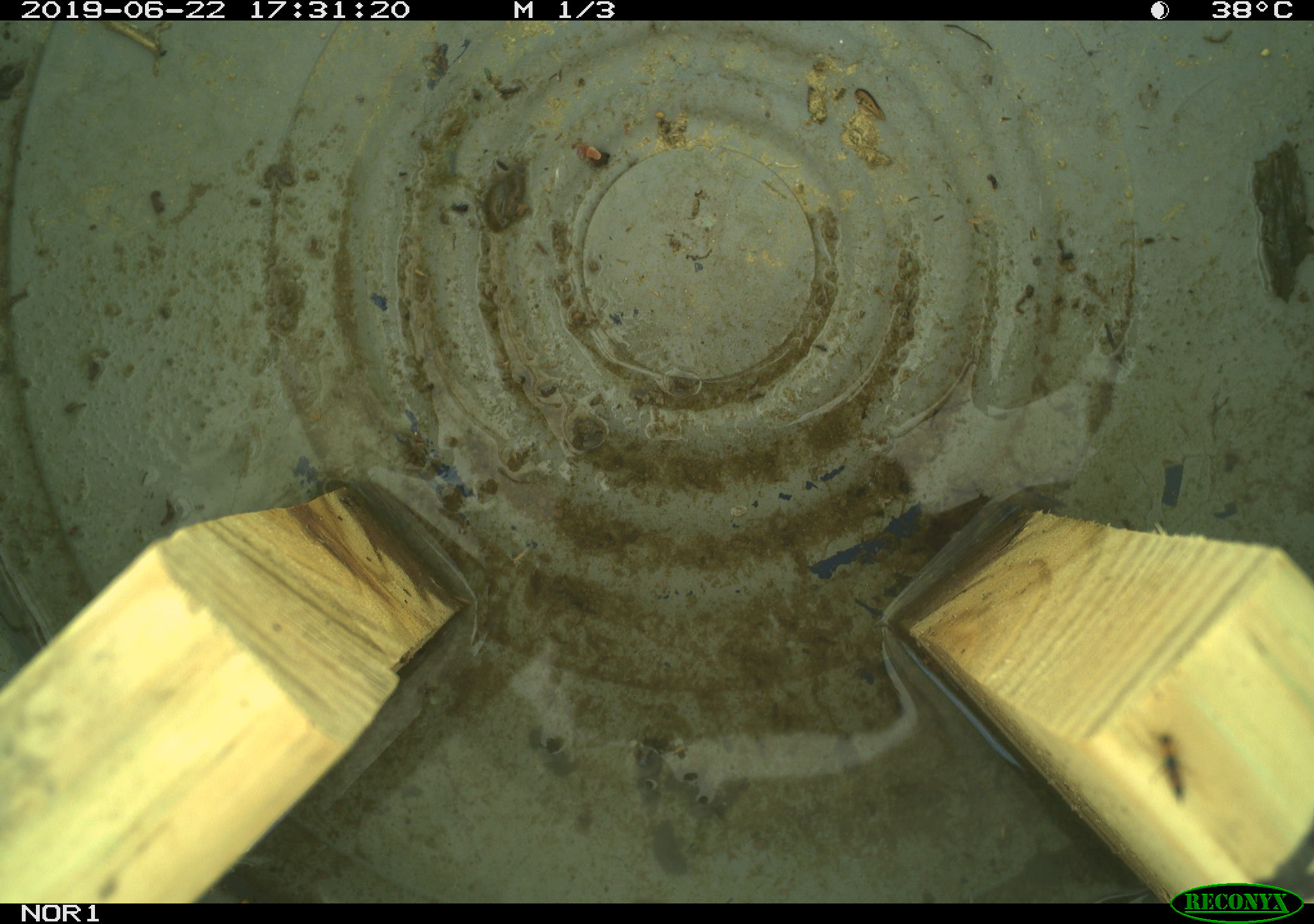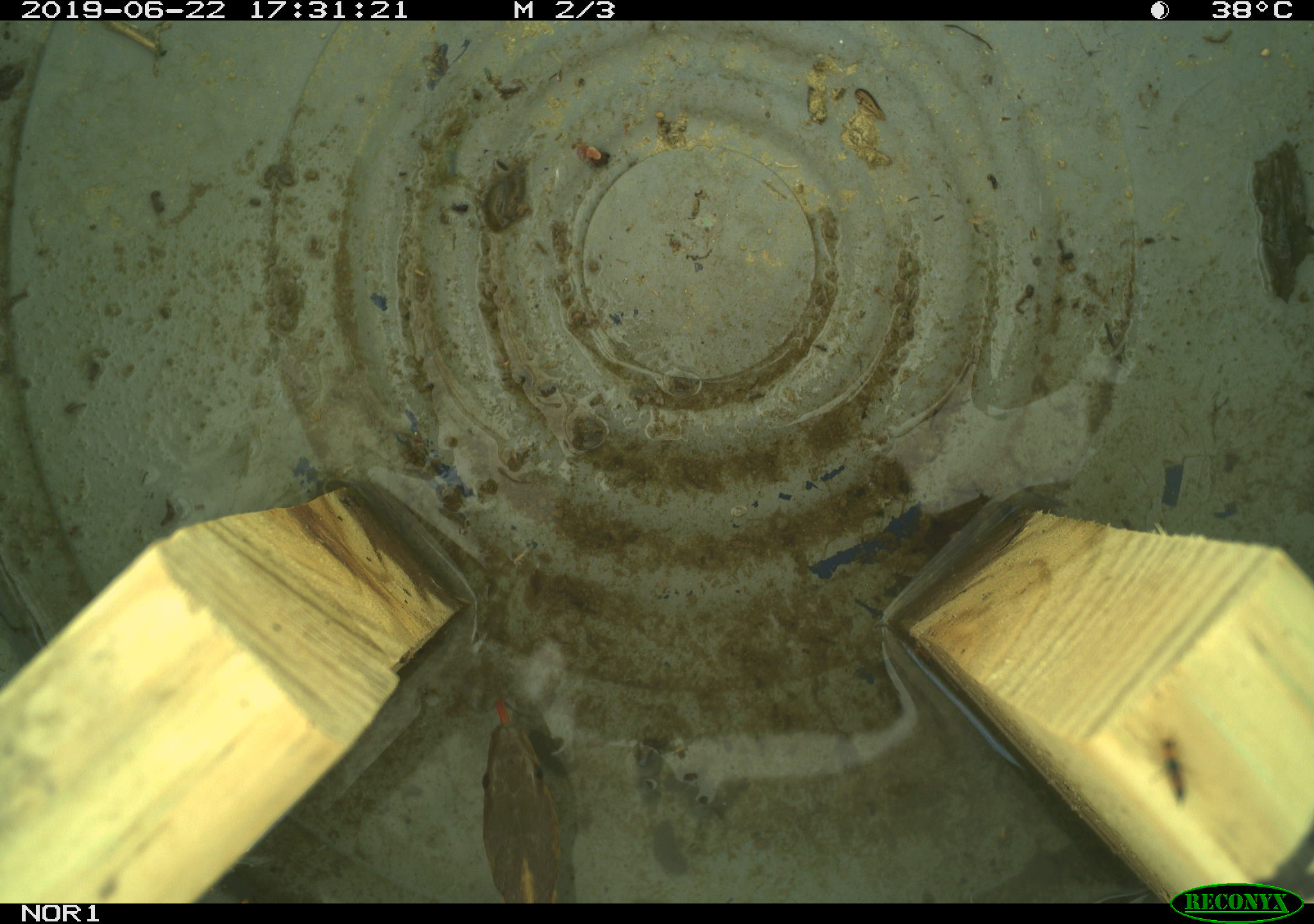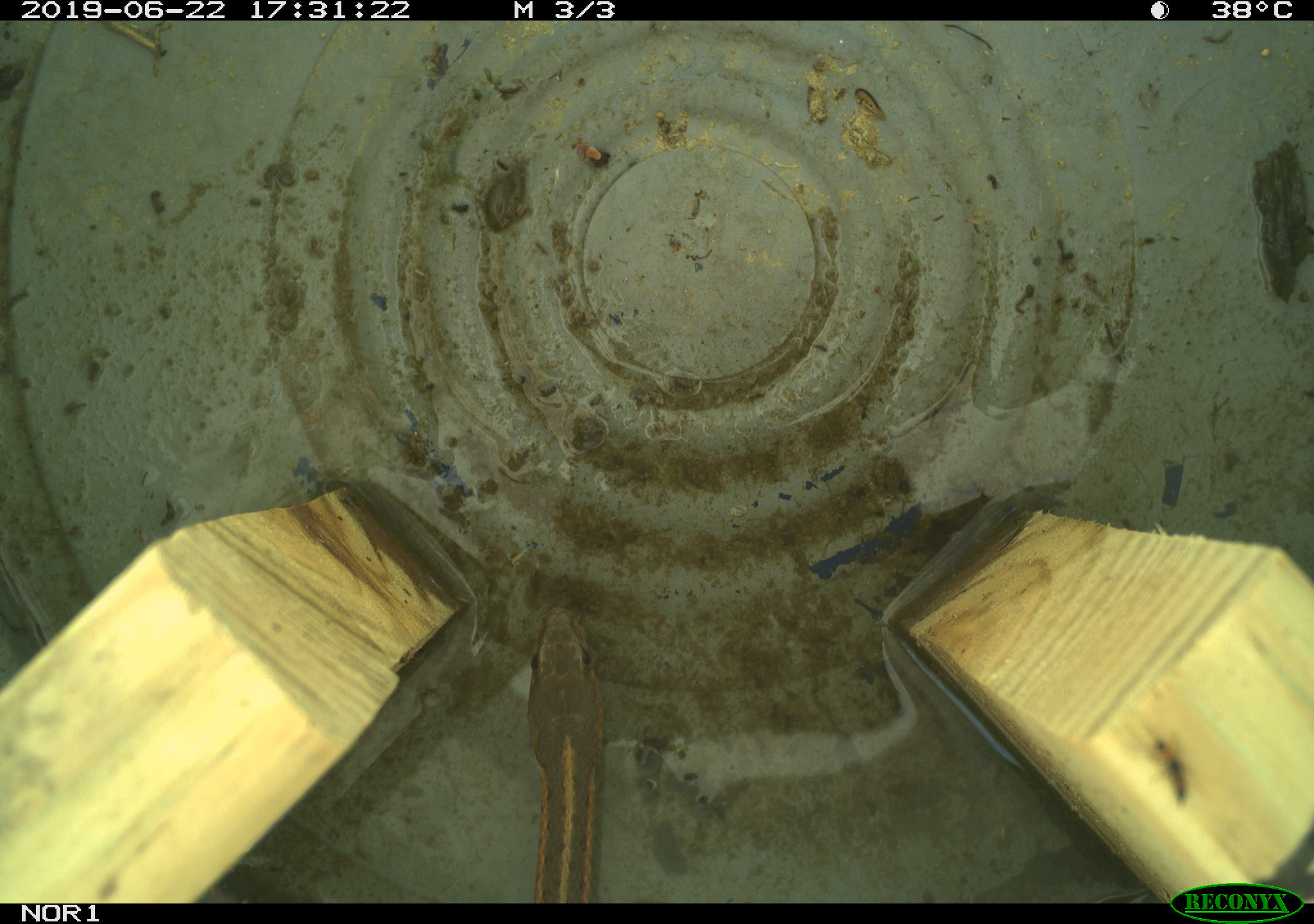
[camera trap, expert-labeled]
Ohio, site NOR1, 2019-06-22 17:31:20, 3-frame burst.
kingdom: Animalia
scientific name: Animalia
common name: animal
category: invertebrate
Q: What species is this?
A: Invertebrate (animal) (Animalia).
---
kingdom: Animalia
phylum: Chordata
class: Reptilia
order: Squamata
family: Colubridae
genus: Thamnophis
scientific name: Thamnophis sirtalis sirtalis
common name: eastern gartersnake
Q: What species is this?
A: Eastern gartersnake (Thamnophis sirtalis sirtalis).